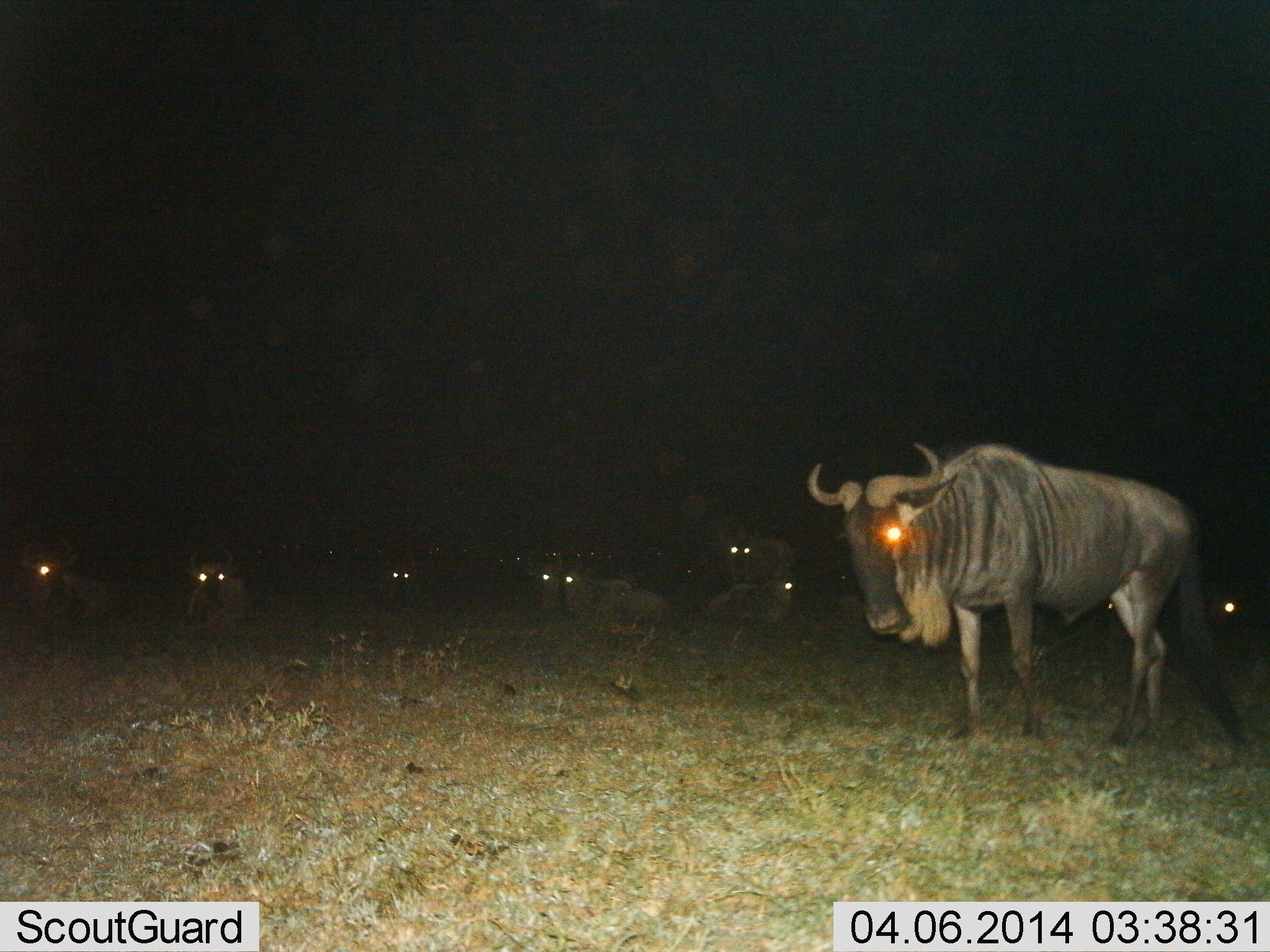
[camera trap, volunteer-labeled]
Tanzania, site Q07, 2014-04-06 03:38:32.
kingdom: Animalia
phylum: Chordata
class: Mammalia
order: Artiodactyla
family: Bovidae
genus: Connochaetes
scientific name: Connochaetes taurinus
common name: blue wildebeest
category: wildebeest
Wildebeest (blue wildebeest) (Connochaetes taurinus), count 11-50. Behavior (volunteer vote fractions): standing 80%, resting 100%, moving 10%, interacting 0%. Young present (vote fraction): 10%. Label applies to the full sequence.